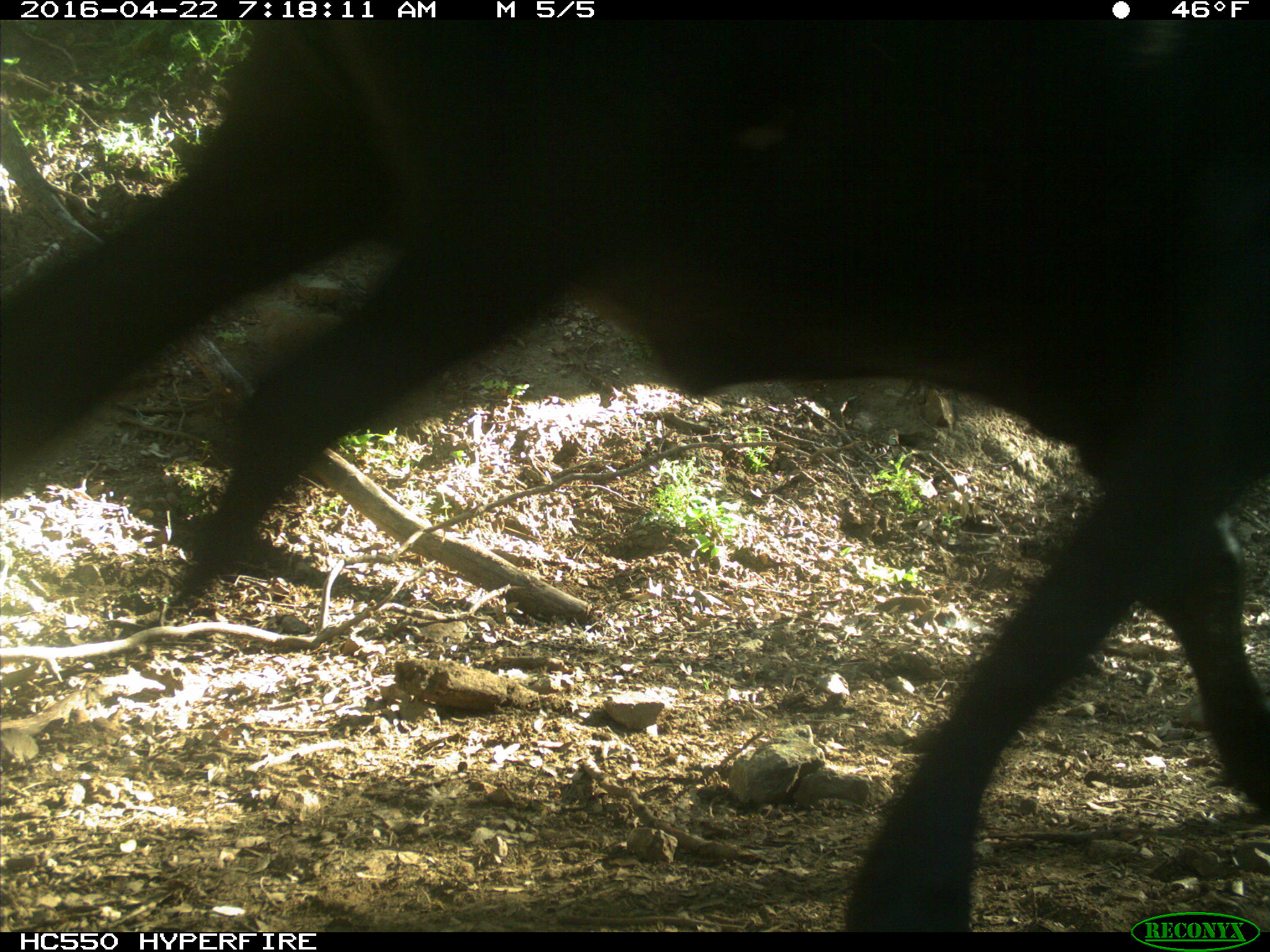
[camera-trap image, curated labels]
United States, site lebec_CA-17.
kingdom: Animalia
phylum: Chordata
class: Mammalia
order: Artiodactyla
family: Bovidae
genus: Bos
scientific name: Bos taurus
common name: domestic cow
Bos taurus (domestic cow).